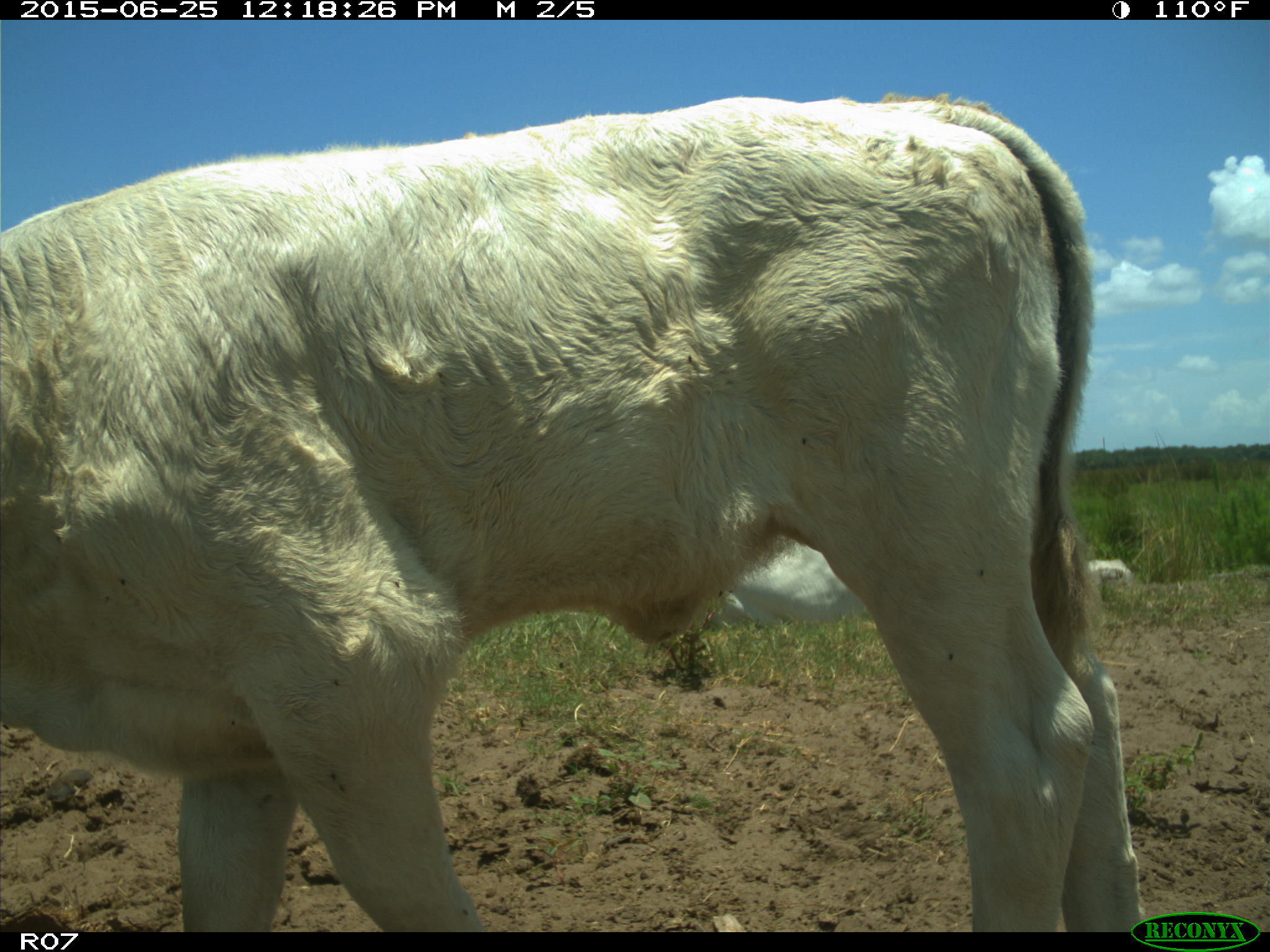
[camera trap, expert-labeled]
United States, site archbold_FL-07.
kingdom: Animalia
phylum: Chordata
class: Mammalia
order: Artiodactyla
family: Bovidae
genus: Bos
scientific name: Bos taurus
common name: domestic cow